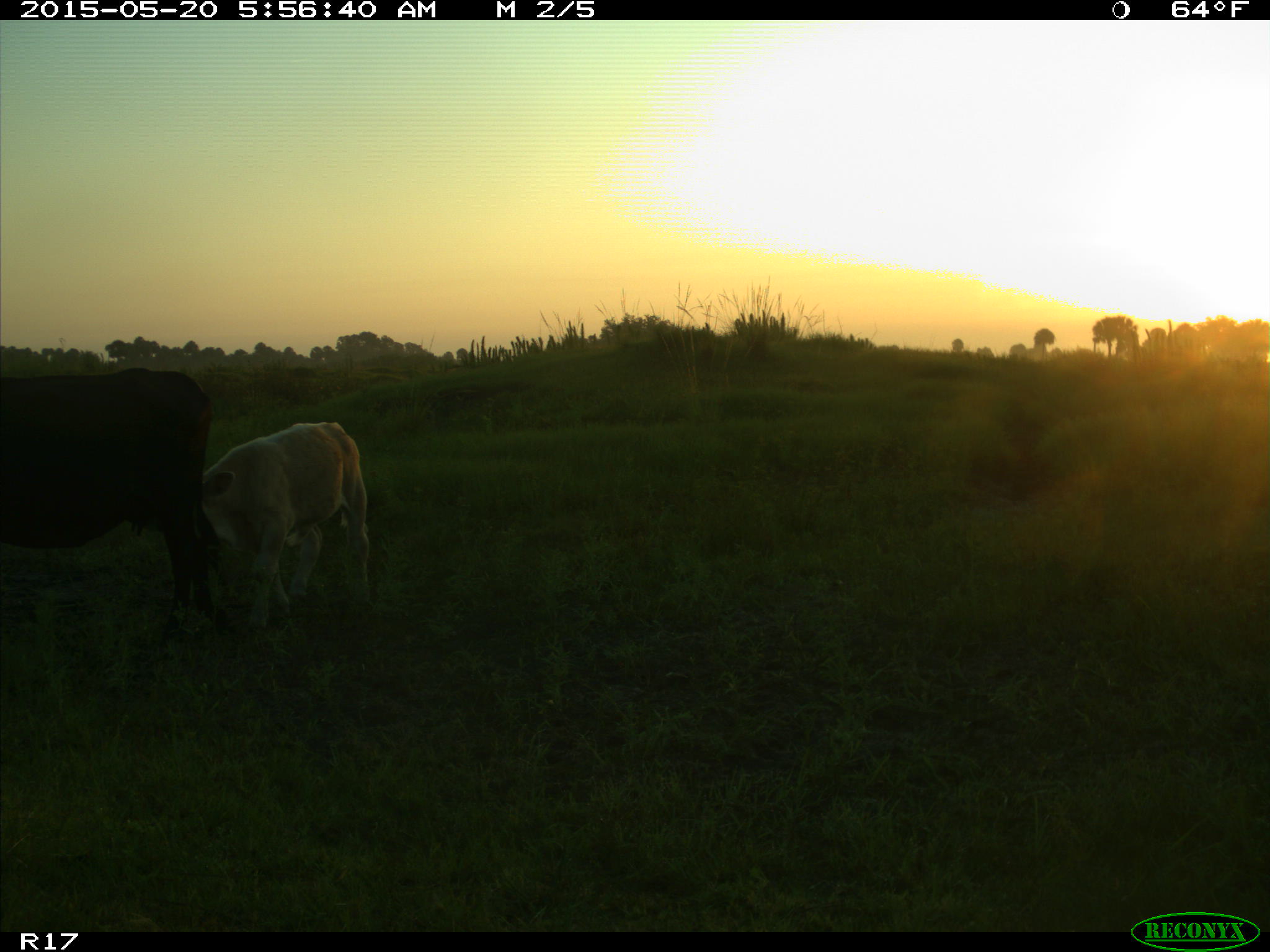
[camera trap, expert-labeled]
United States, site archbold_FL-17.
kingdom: Animalia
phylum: Chordata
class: Mammalia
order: Artiodactyla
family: Bovidae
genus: Bos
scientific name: Bos taurus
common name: domestic cow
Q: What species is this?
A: Bos taurus (domestic cow).